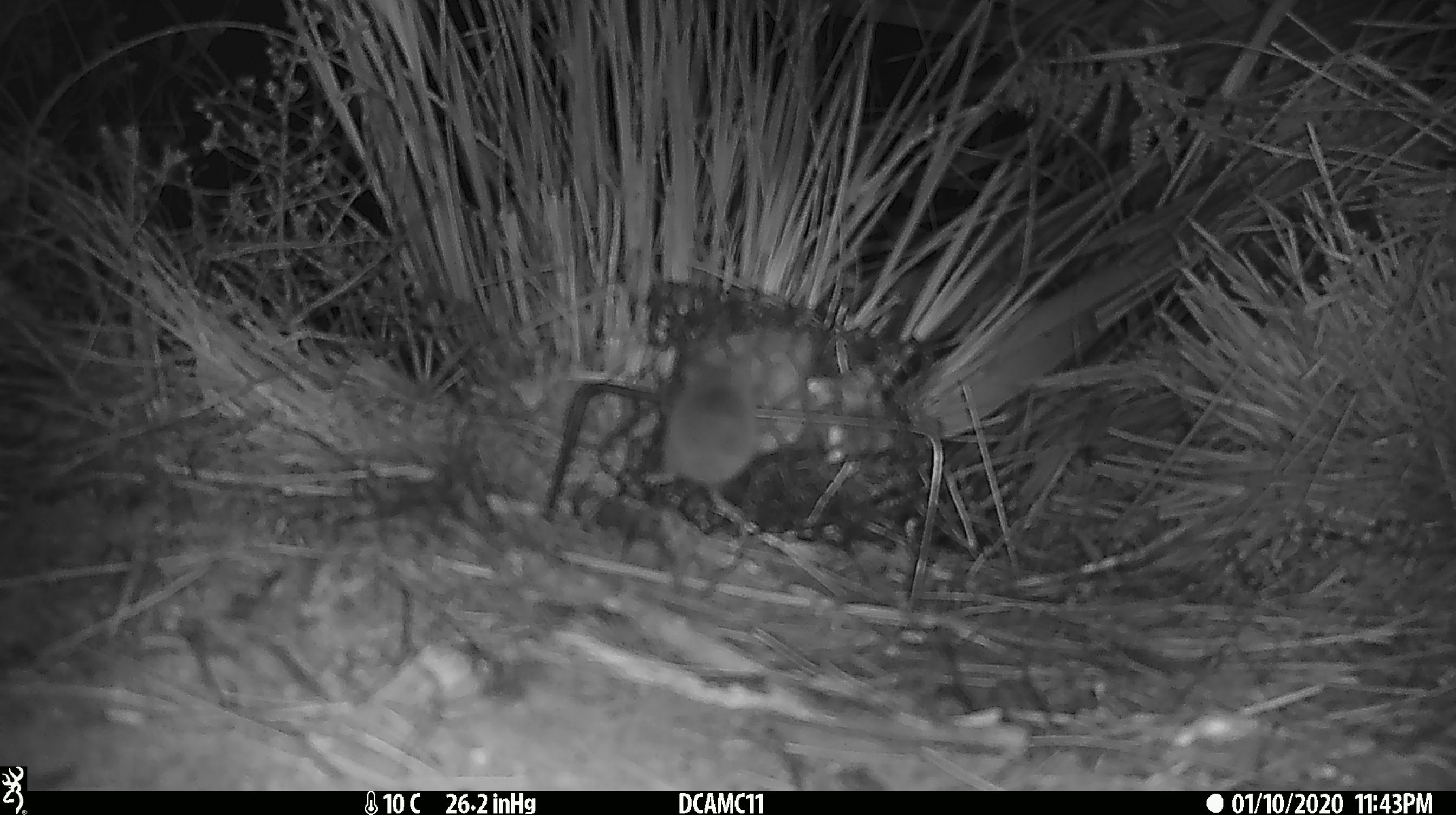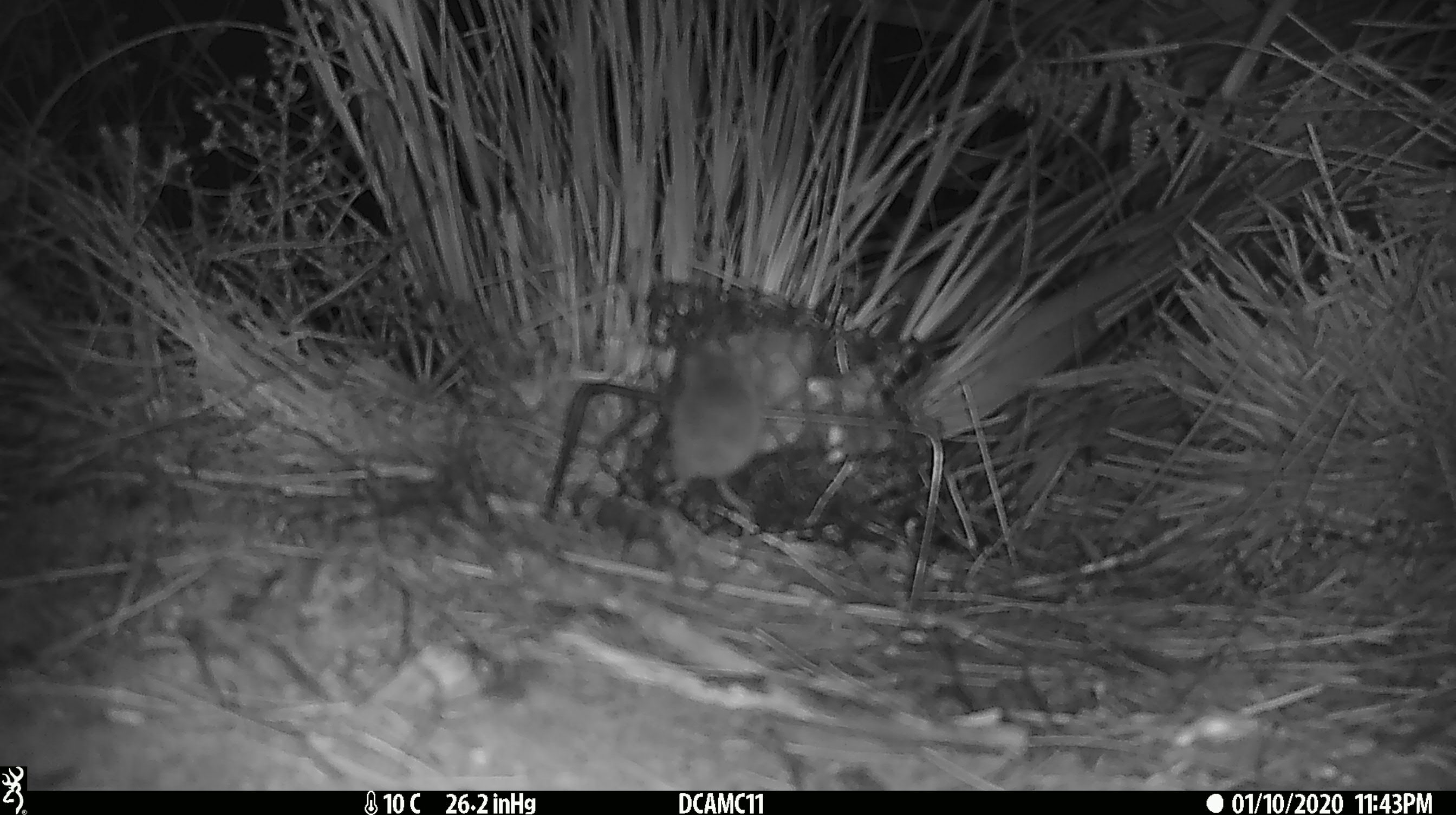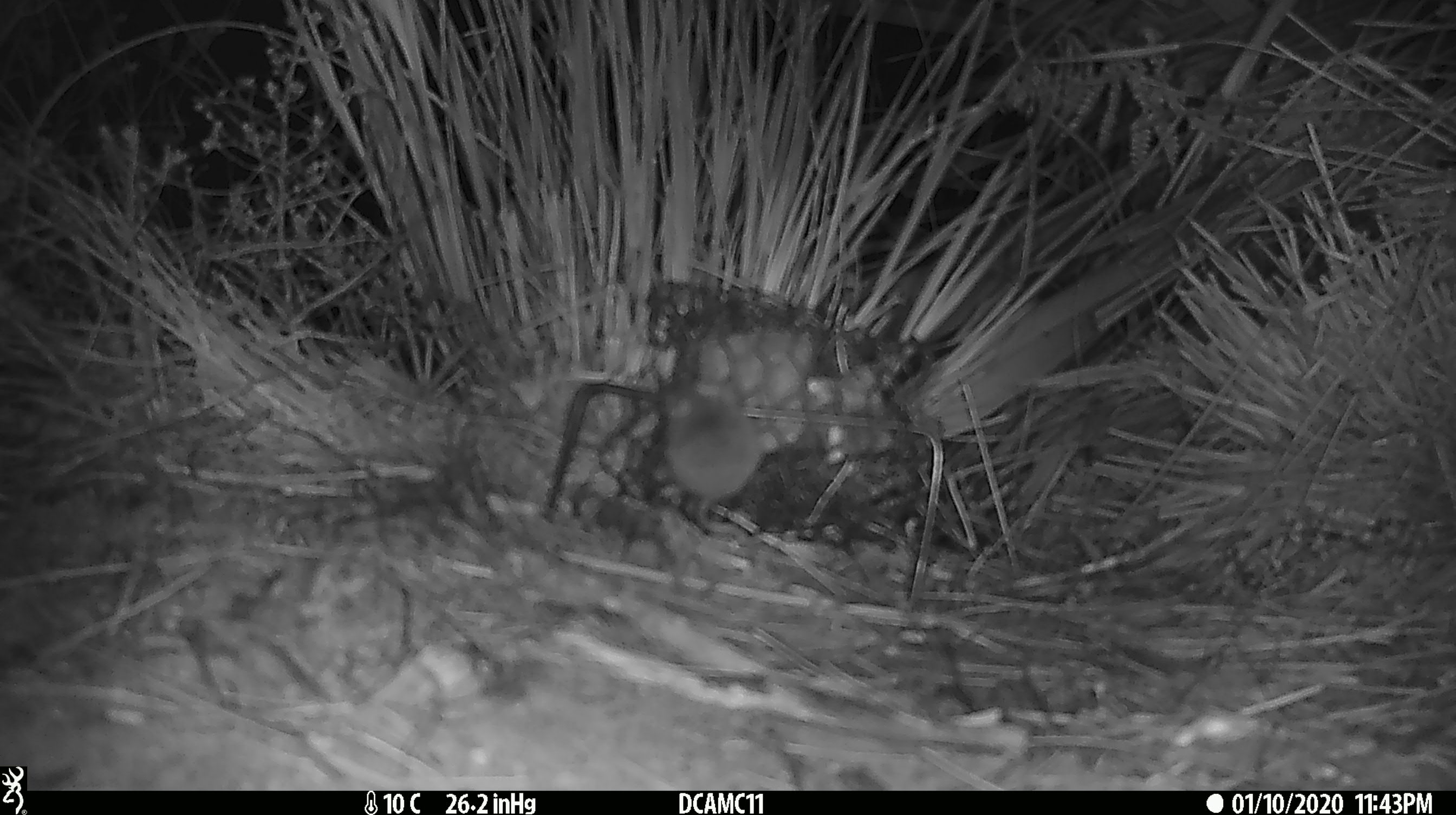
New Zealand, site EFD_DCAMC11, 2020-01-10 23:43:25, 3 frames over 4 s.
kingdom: Animalia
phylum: Chordata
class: Mammalia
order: Rodentia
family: Muridae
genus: Mus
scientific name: Mus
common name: mouse